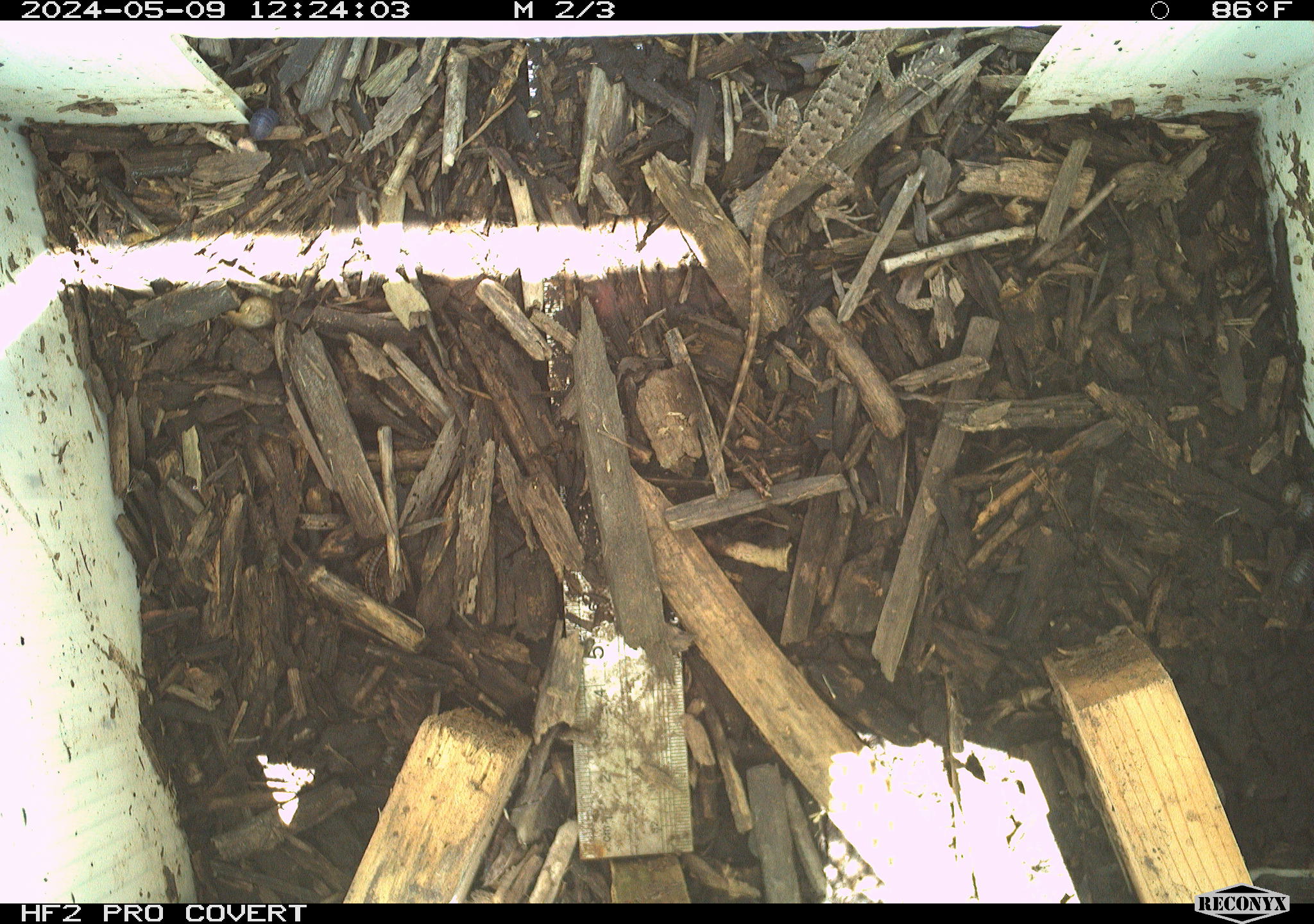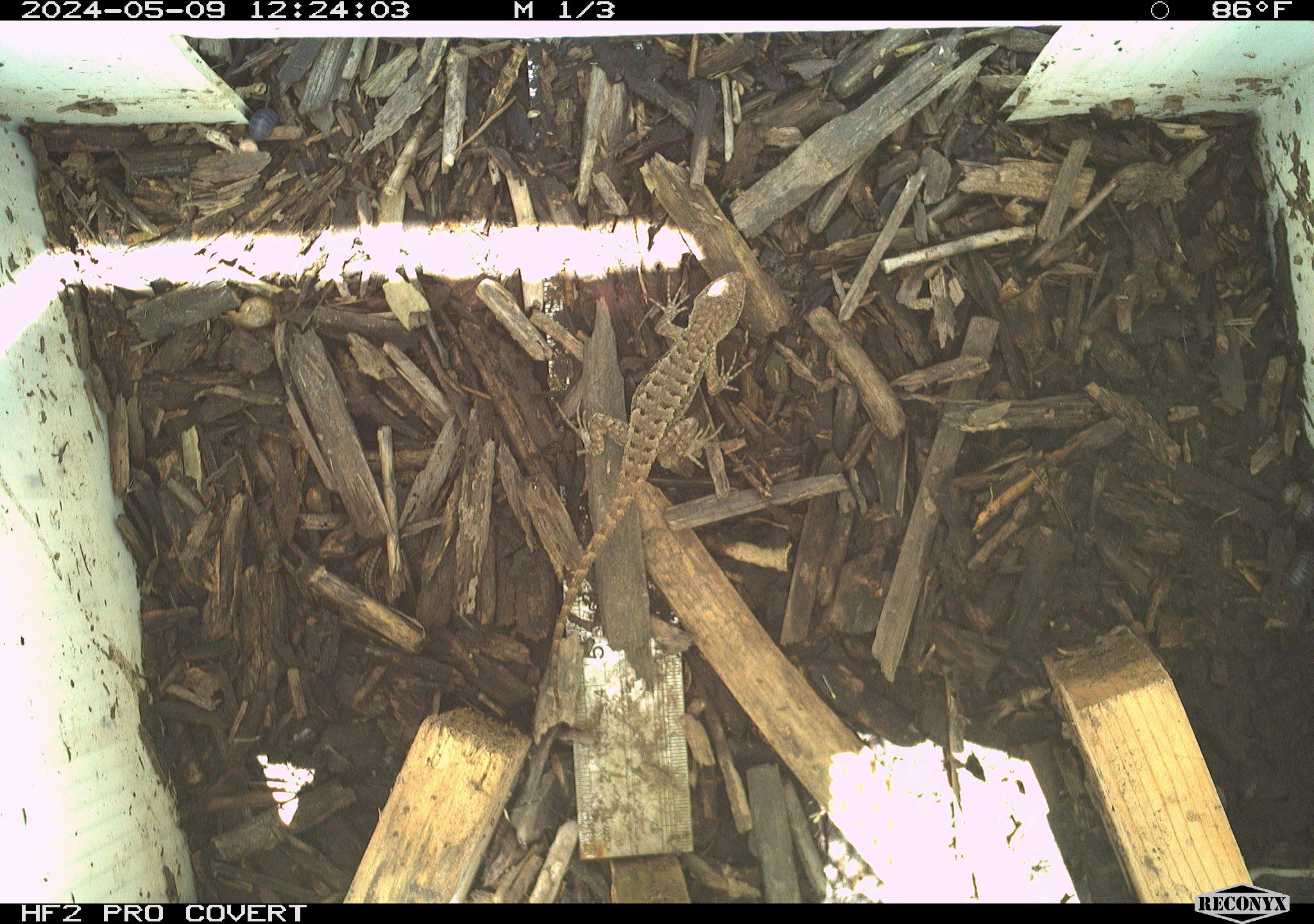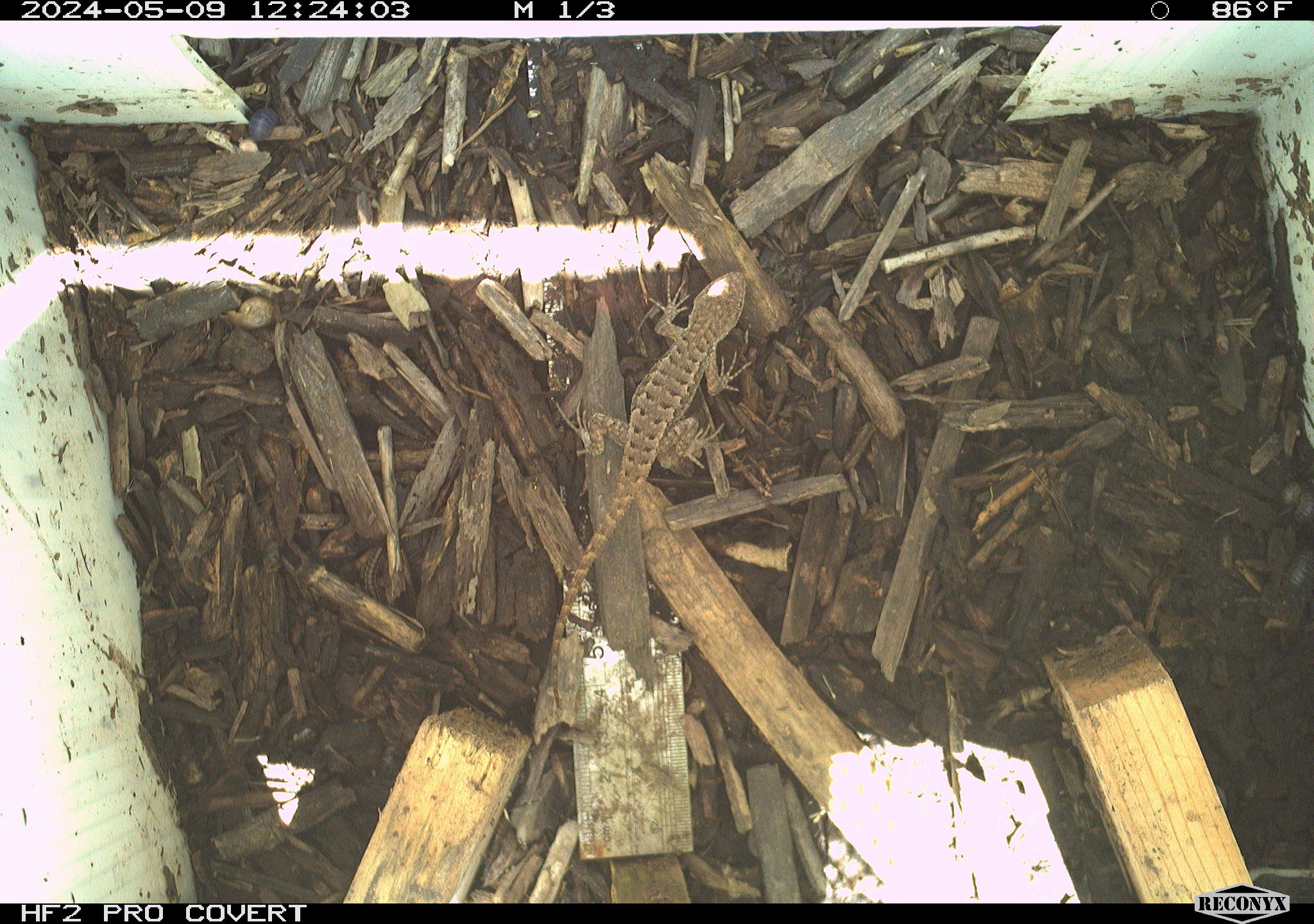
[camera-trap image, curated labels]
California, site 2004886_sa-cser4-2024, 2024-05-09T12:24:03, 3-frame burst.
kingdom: Animalia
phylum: Chordata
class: Reptilia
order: Squamata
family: Phrynosomatidae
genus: Sceloporus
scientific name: Sceloporus occidentalis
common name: western fence lizard